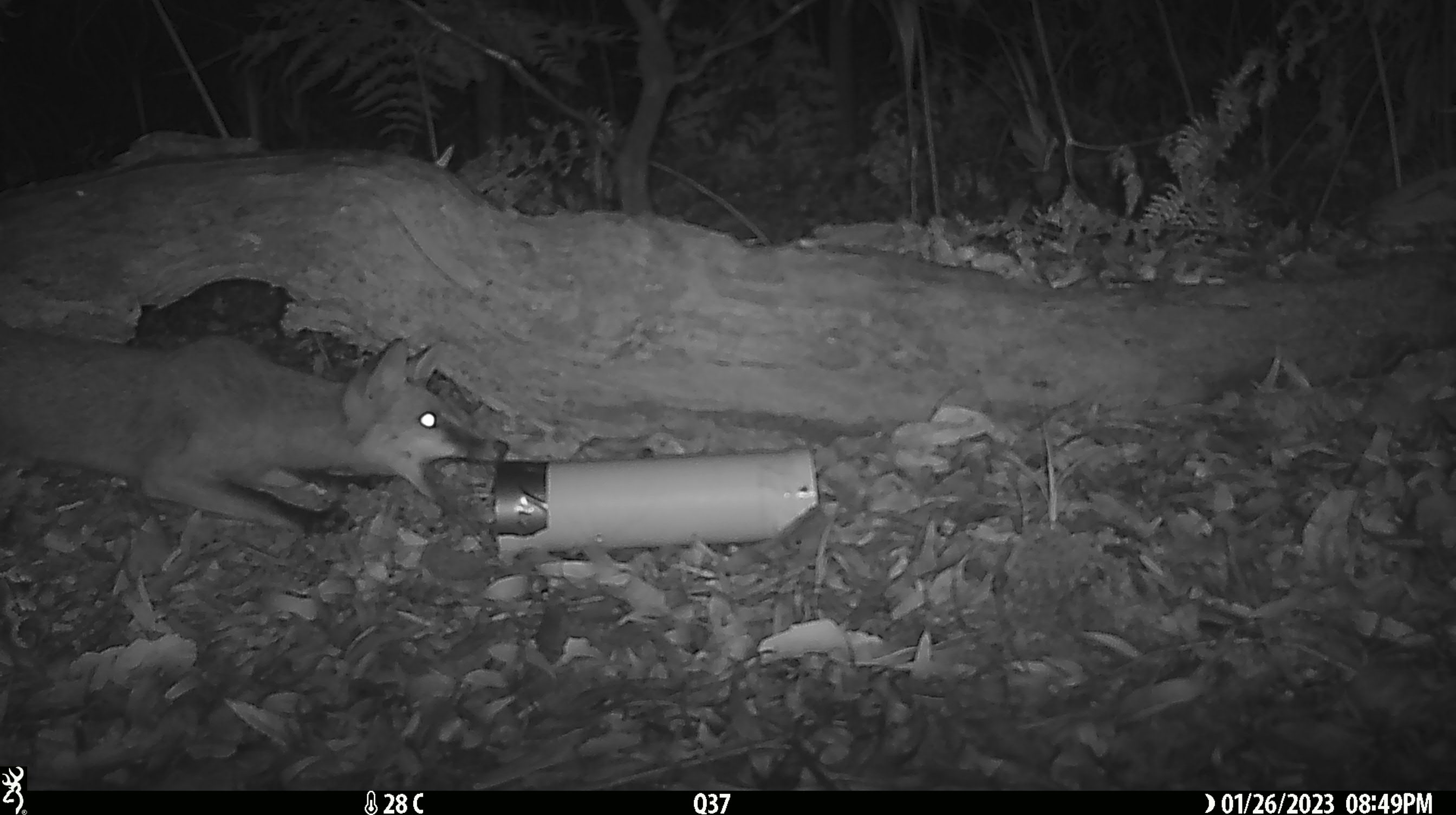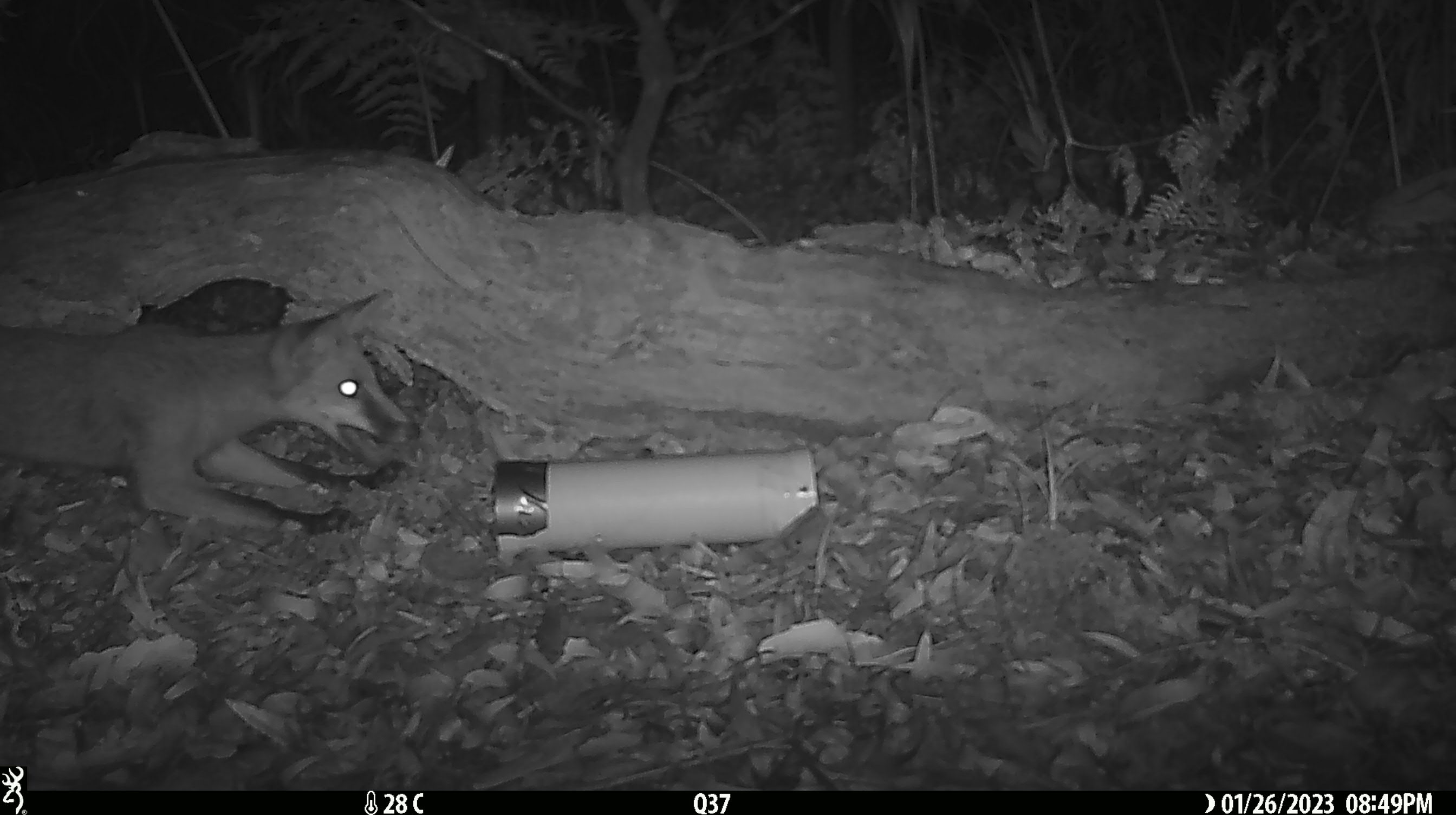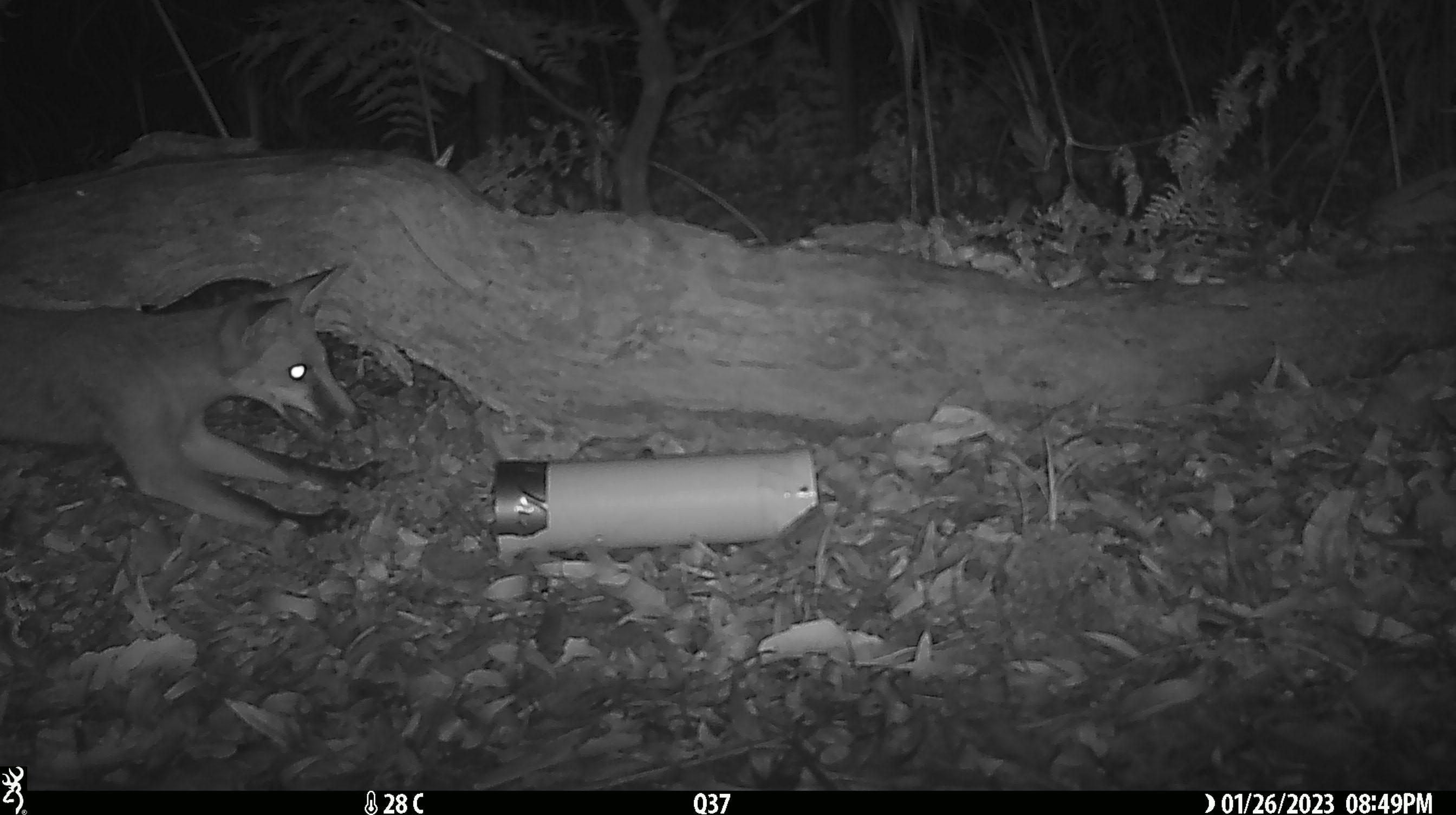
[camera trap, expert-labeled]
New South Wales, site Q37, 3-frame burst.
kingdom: Animalia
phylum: Chordata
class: Mammalia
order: Carnivora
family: Canidae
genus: Vulpes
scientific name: Vulpes vulpes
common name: red fox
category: fox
Fox (red fox) (Vulpes vulpes).